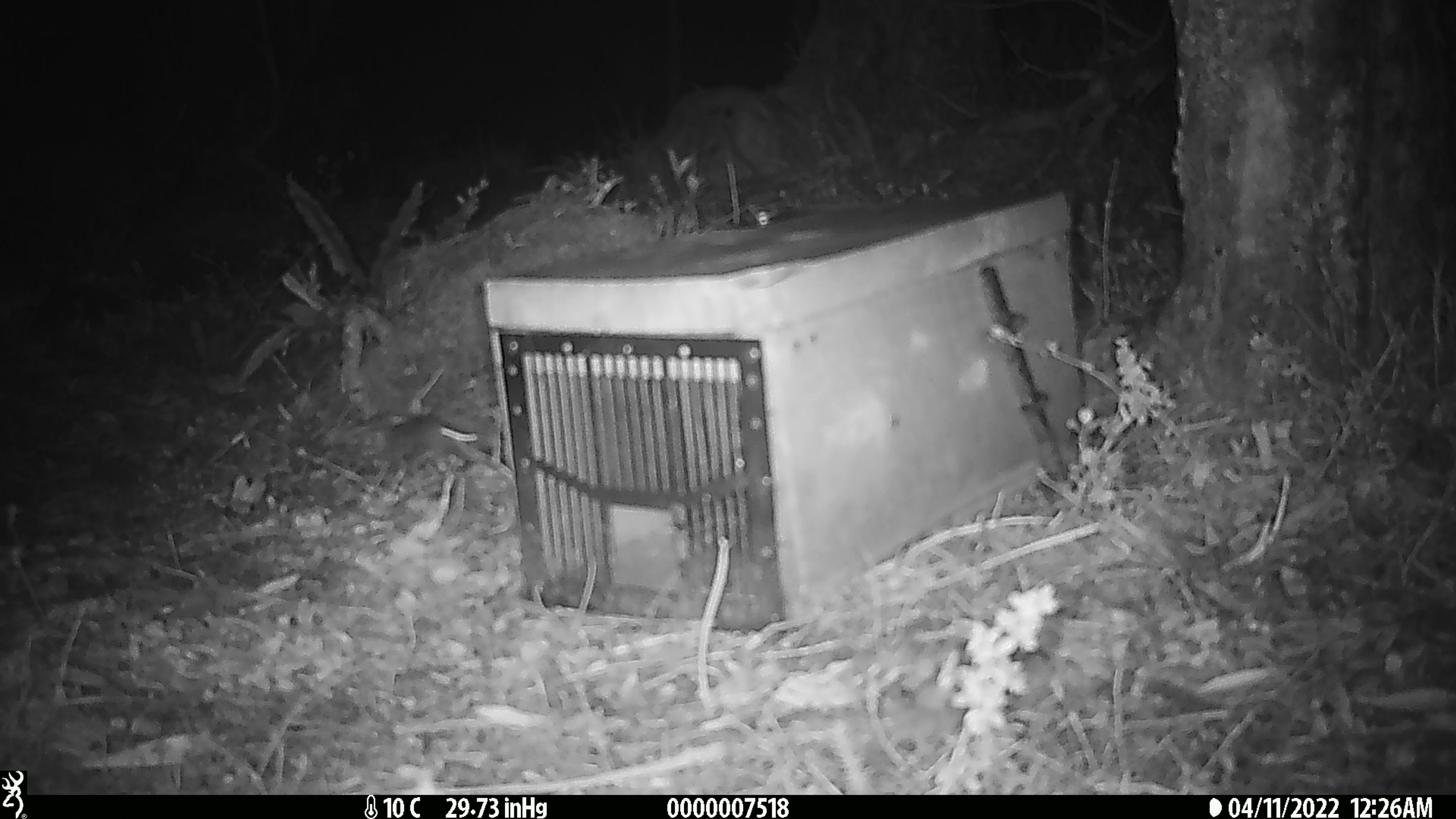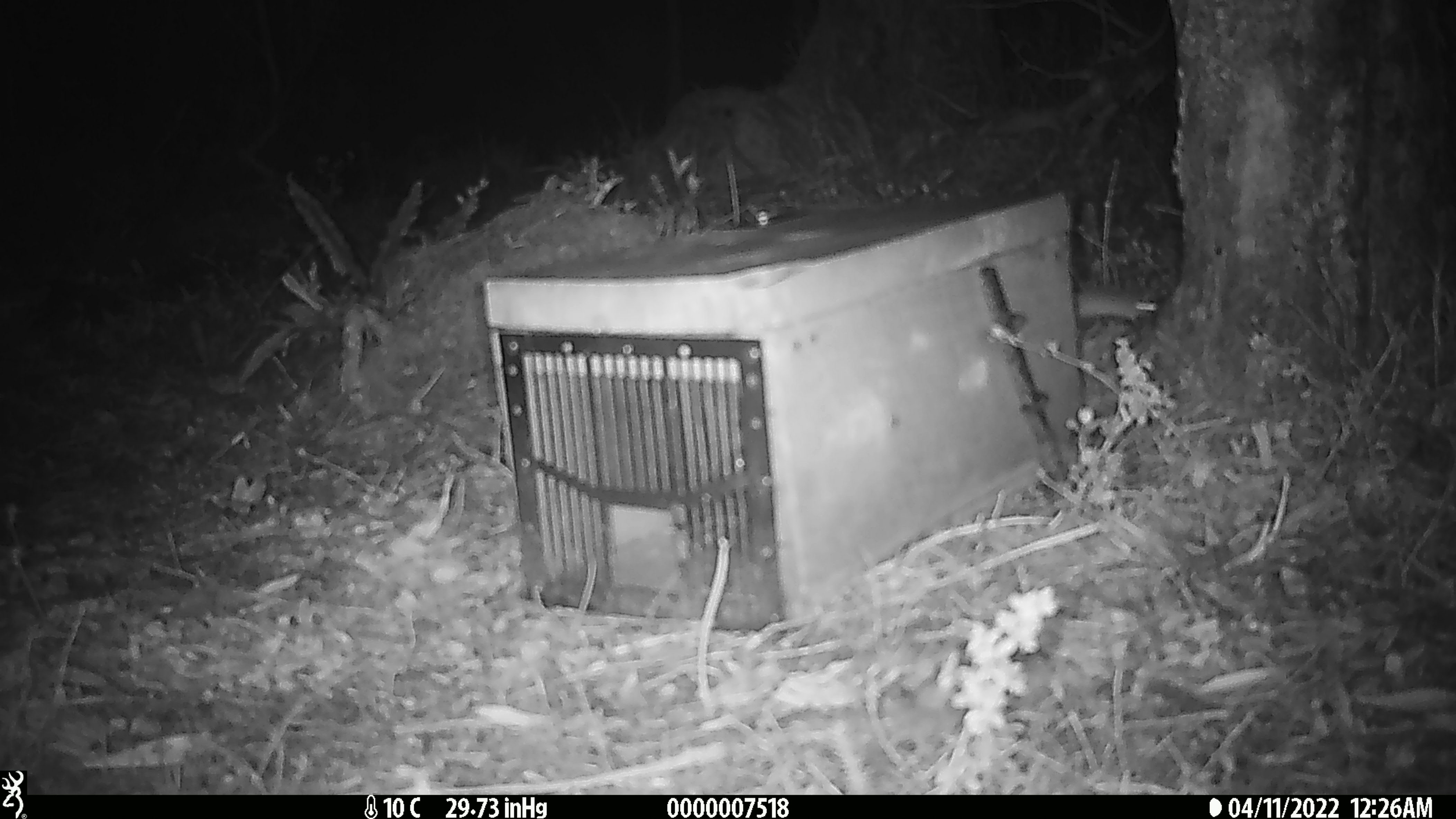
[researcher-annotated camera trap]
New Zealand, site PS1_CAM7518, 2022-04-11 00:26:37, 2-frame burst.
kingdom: Animalia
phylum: Chordata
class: Mammalia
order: Rodentia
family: Muridae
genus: Mus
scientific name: Mus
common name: mouse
Mouse (Mus).